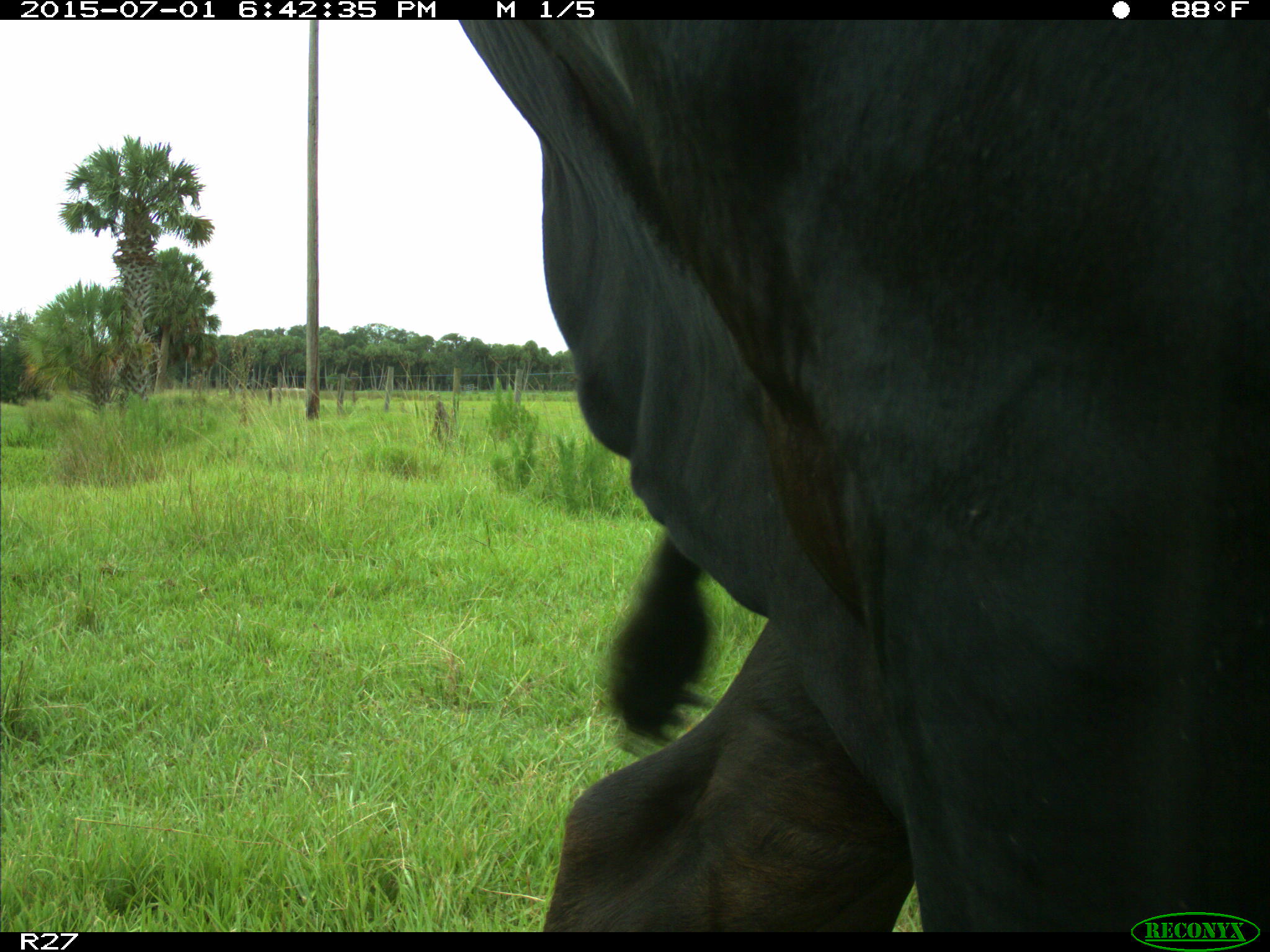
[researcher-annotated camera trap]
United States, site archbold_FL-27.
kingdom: Animalia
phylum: Chordata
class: Mammalia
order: Artiodactyla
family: Bovidae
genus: Bos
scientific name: Bos taurus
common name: domestic cow